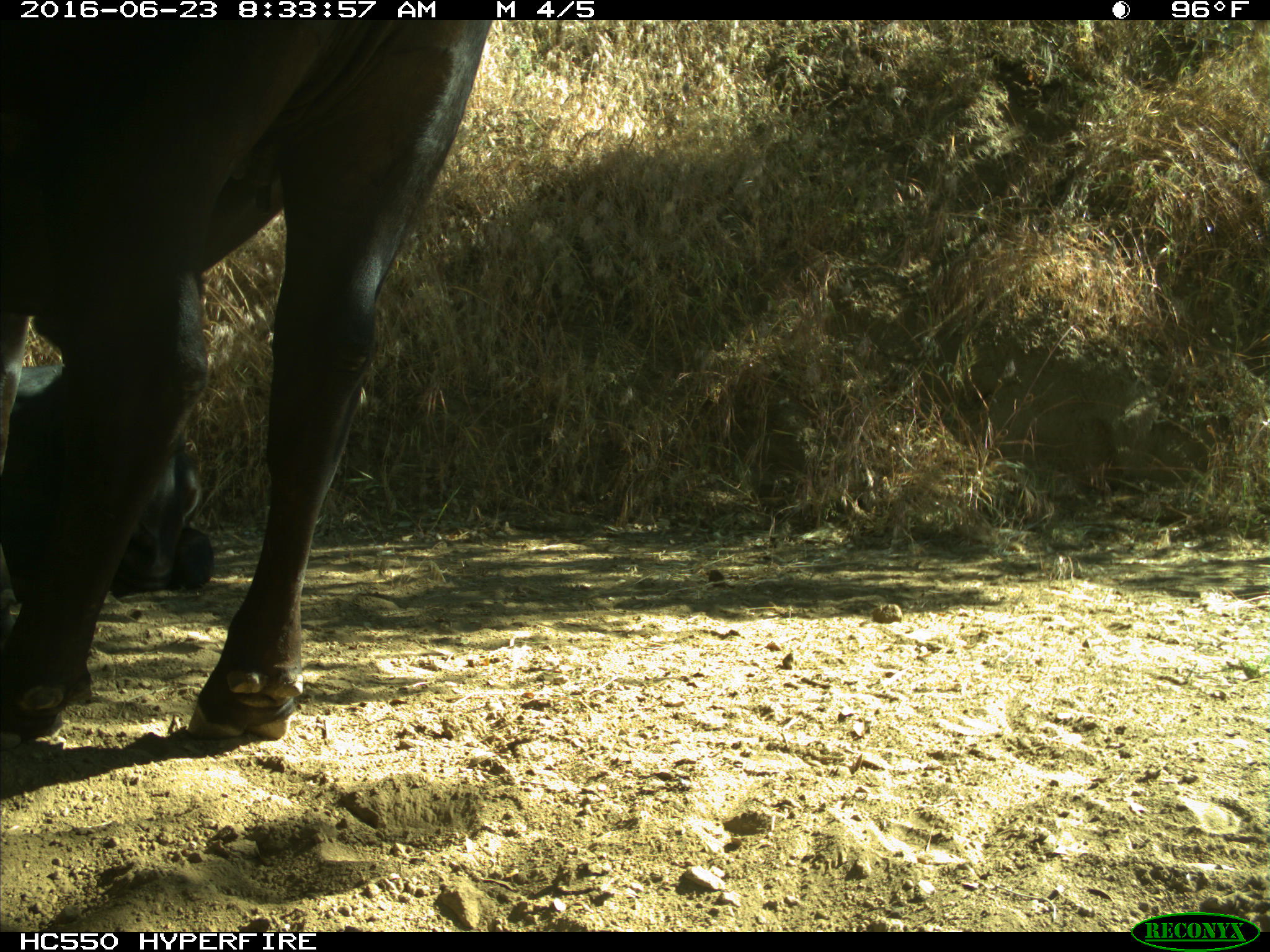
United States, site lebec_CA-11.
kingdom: Animalia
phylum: Chordata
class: Mammalia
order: Artiodactyla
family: Bovidae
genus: Bos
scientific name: Bos taurus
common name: domestic cow